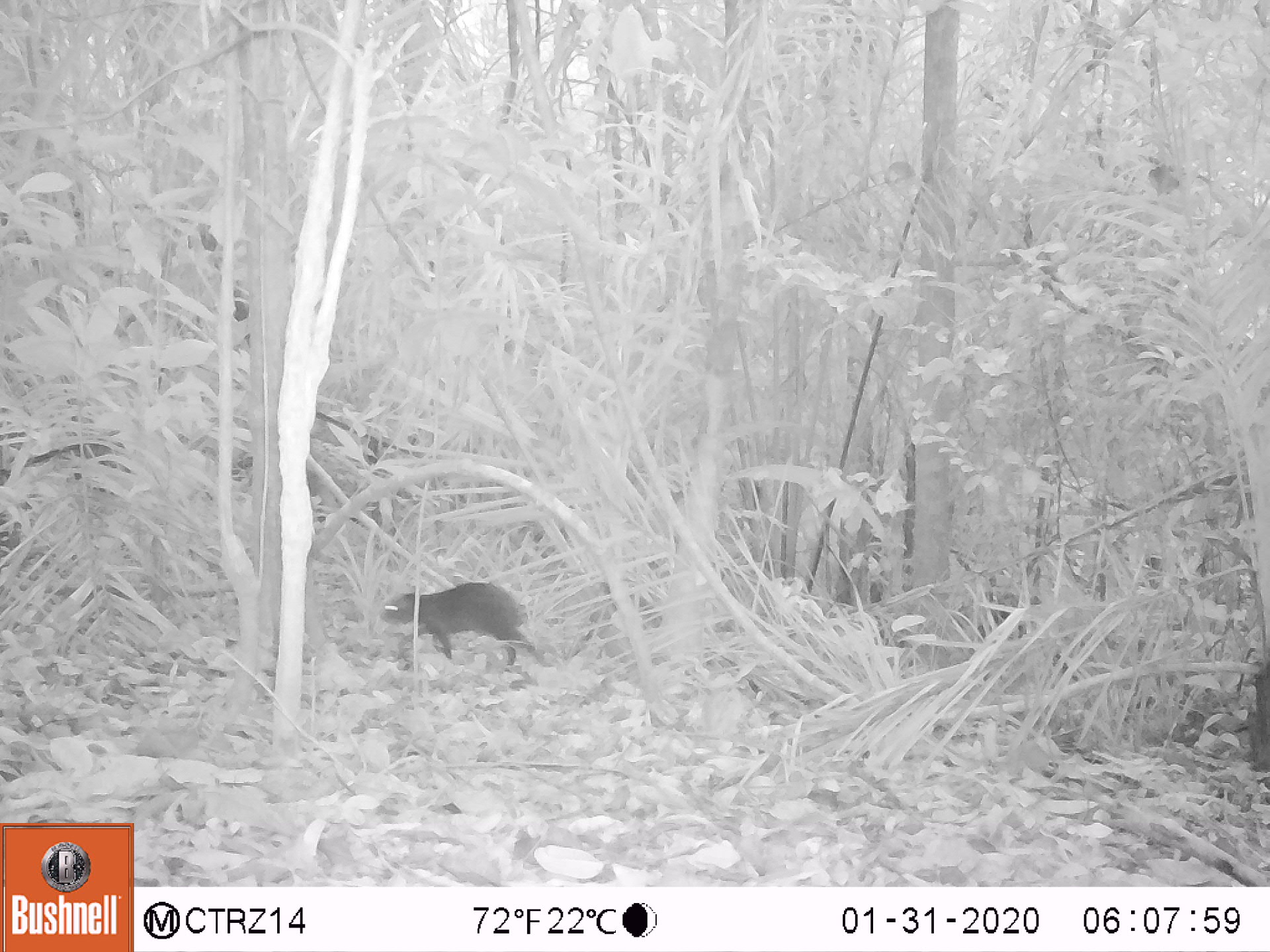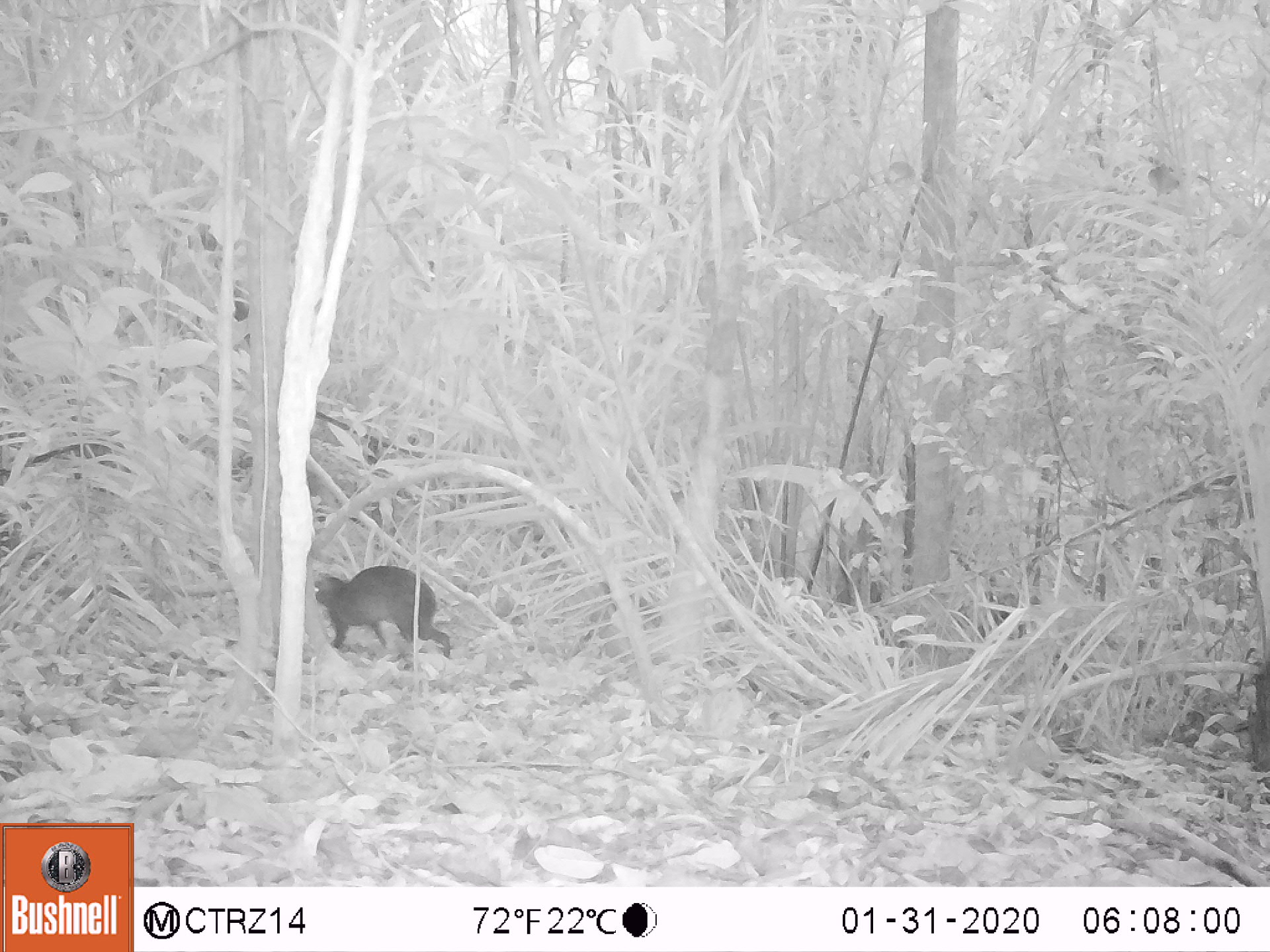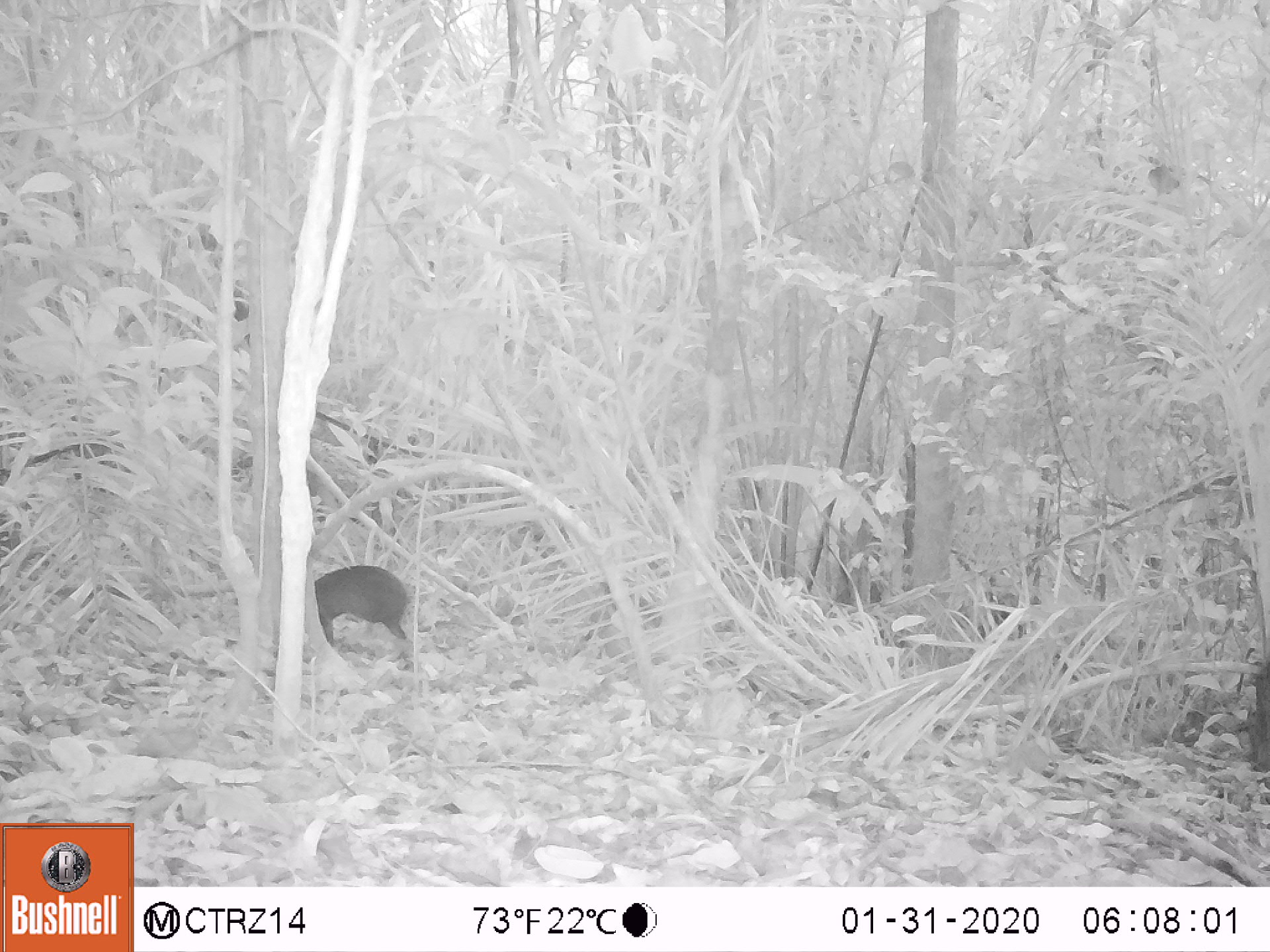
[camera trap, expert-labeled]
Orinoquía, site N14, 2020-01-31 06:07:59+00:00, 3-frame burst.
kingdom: Animalia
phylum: Chordata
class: Mammalia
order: Rodentia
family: Dasyproctidae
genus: Dasyprocta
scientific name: Dasyprocta fuliginosa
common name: black agouti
Black agouti (Dasyprocta fuliginosa).